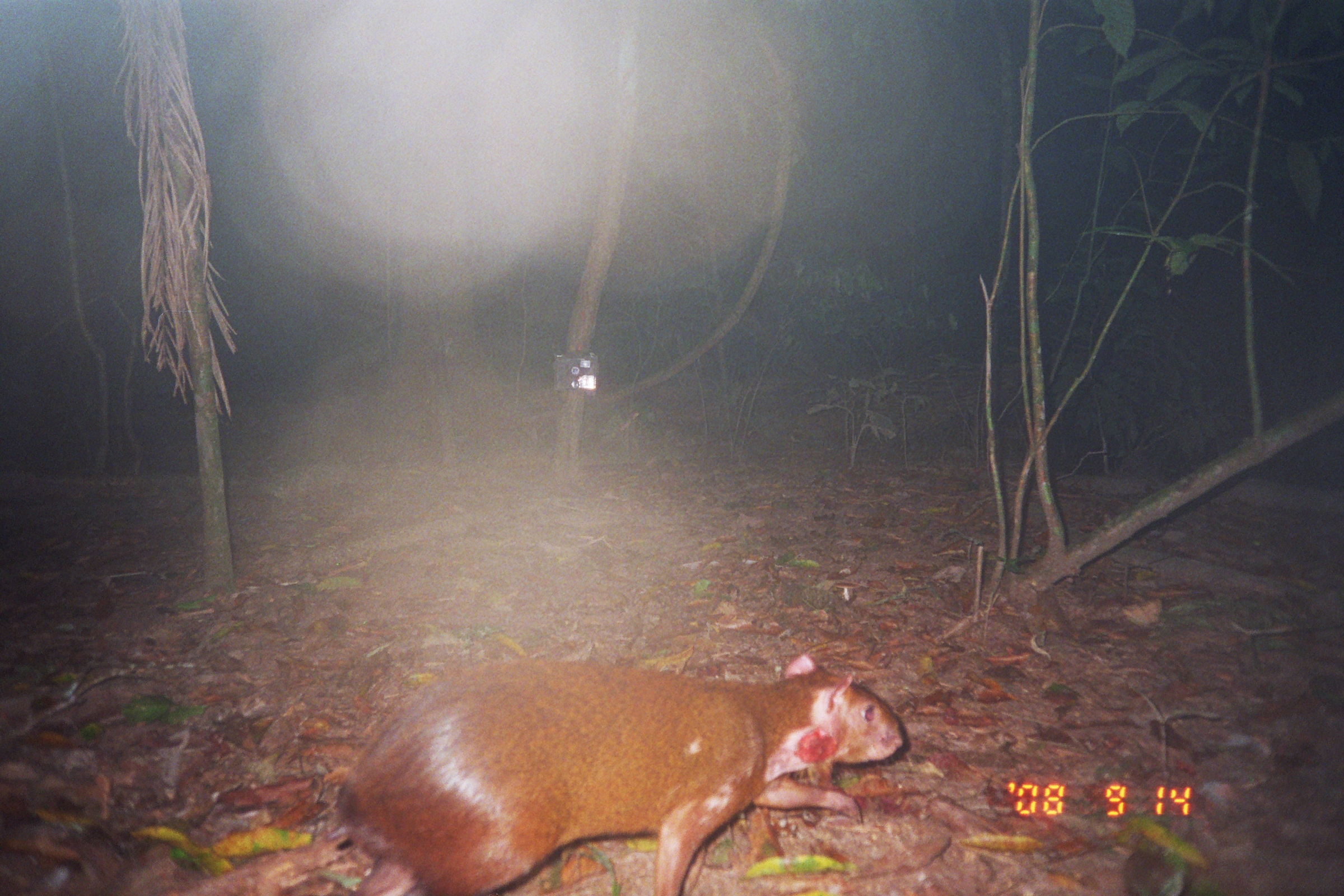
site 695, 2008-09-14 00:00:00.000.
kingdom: Animalia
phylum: Chordata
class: Mammalia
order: Rodentia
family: Dasyproctidae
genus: Dasyprocta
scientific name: Dasyprocta punctata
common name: central american agouti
Dasyprocta punctata (central american agouti).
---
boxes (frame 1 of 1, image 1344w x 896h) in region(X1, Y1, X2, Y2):
dasyprocta punctata: region(310, 646, 903, 896)